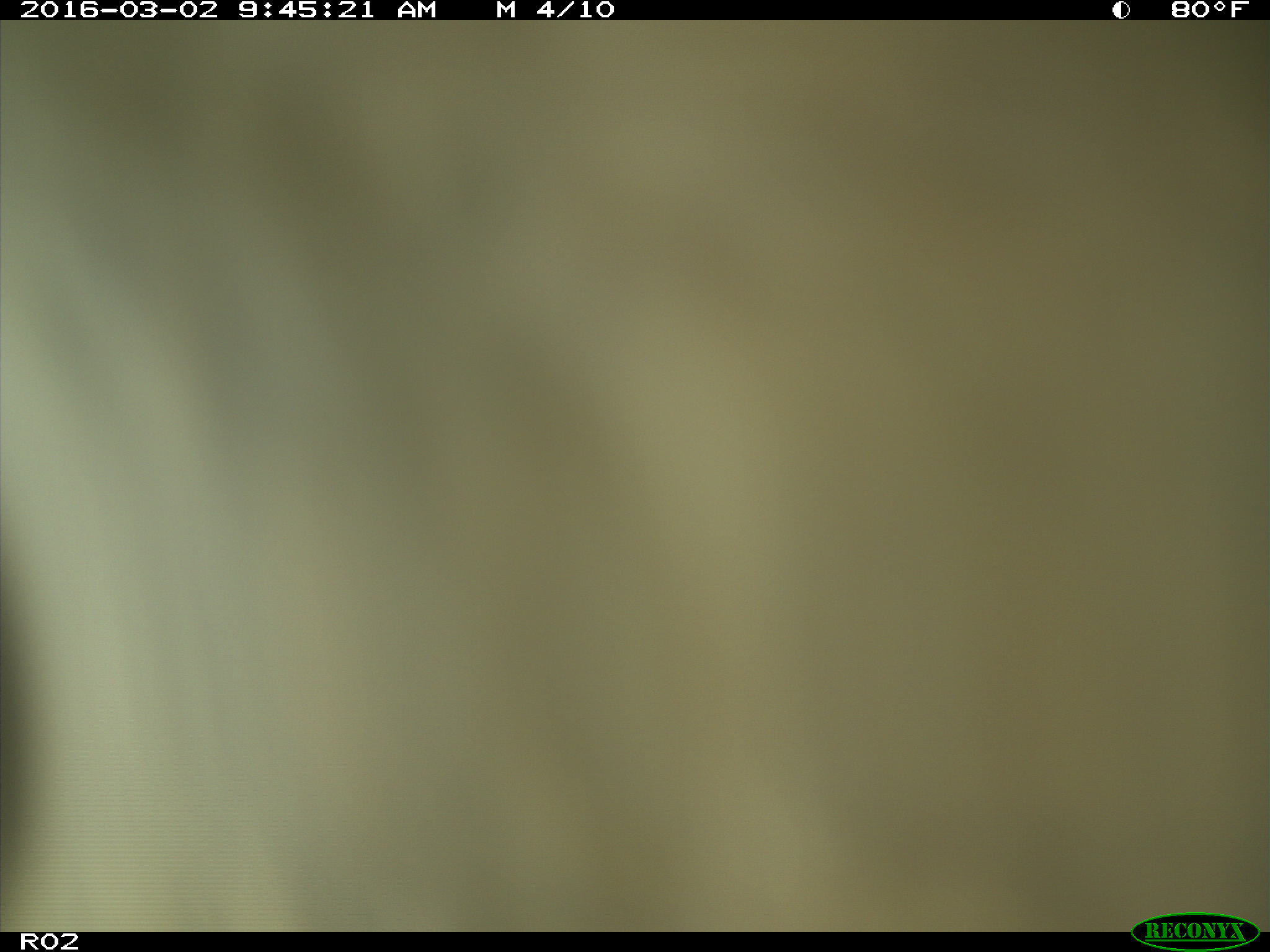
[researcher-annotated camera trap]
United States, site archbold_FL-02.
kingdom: Animalia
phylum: Chordata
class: Mammalia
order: Artiodactyla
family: Bovidae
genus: Bos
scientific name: Bos taurus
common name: domestic cow